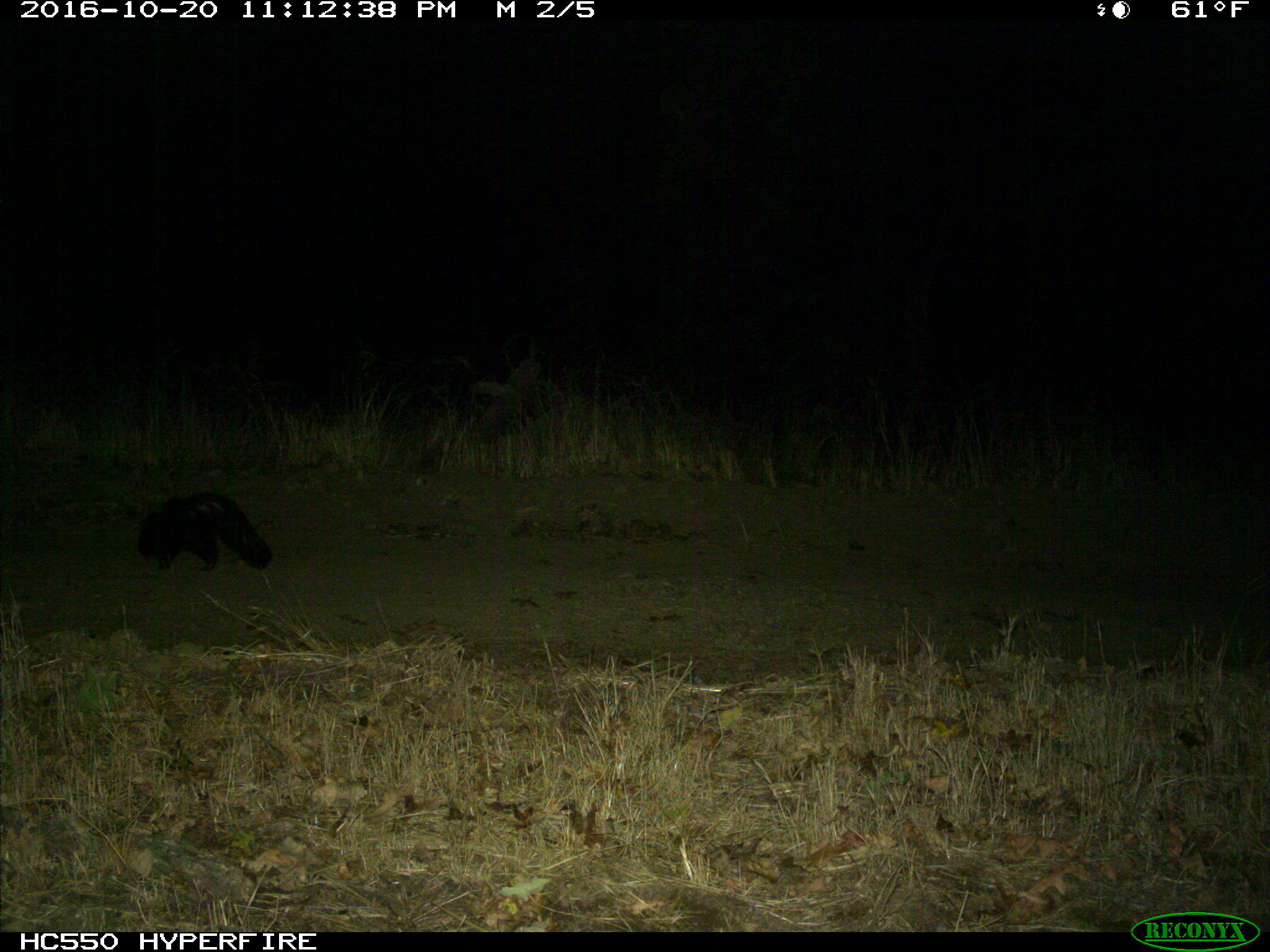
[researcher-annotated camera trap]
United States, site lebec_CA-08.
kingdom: Animalia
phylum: Chordata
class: Mammalia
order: Carnivora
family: Mephitidae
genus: Mephitis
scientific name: Mephitis mephitis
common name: striped skunk